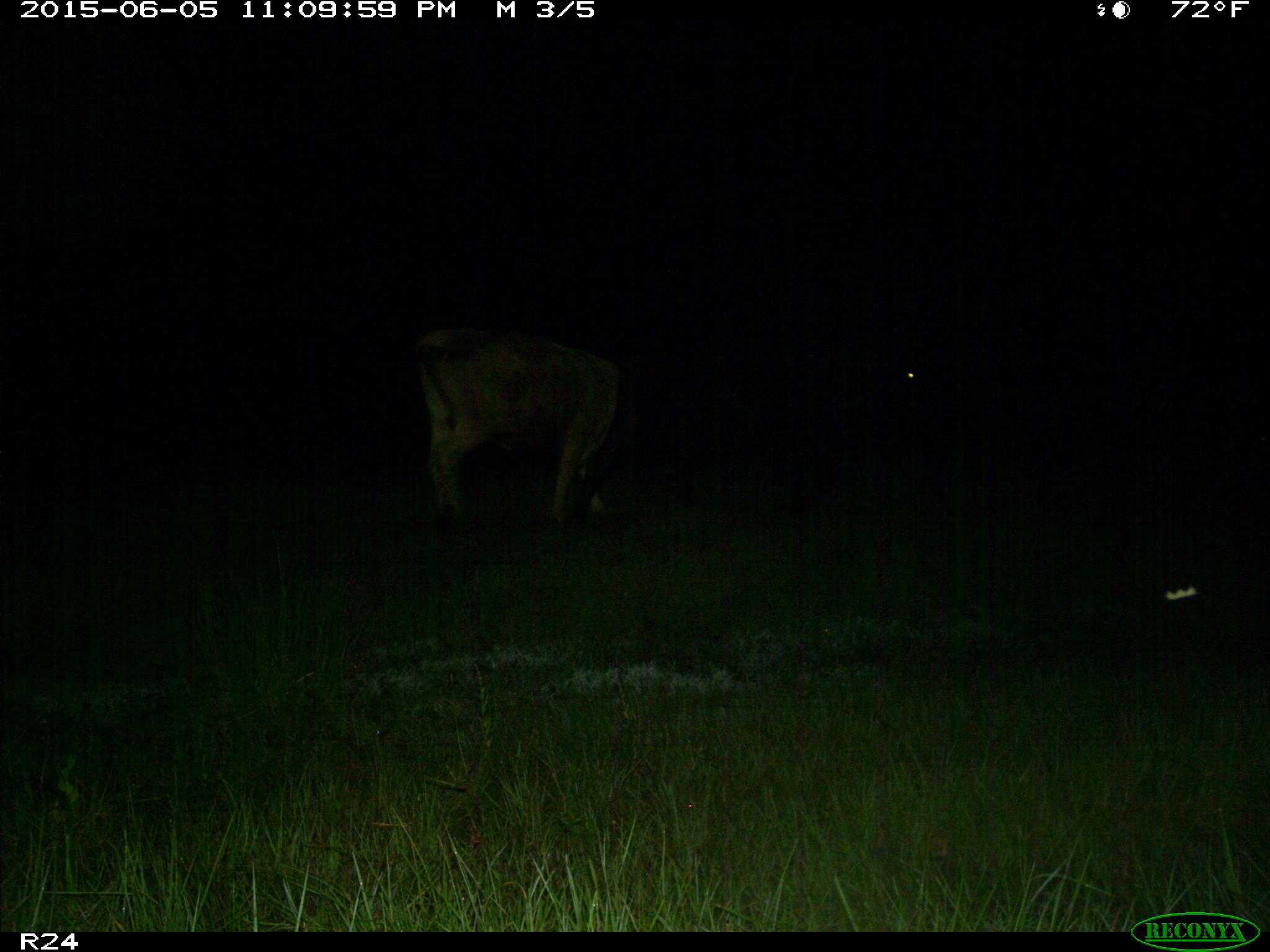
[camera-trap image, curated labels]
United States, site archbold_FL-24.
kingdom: Animalia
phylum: Chordata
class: Mammalia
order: Artiodactyla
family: Bovidae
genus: Bos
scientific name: Bos taurus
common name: domestic cow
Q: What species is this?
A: Bos taurus (domestic cow).